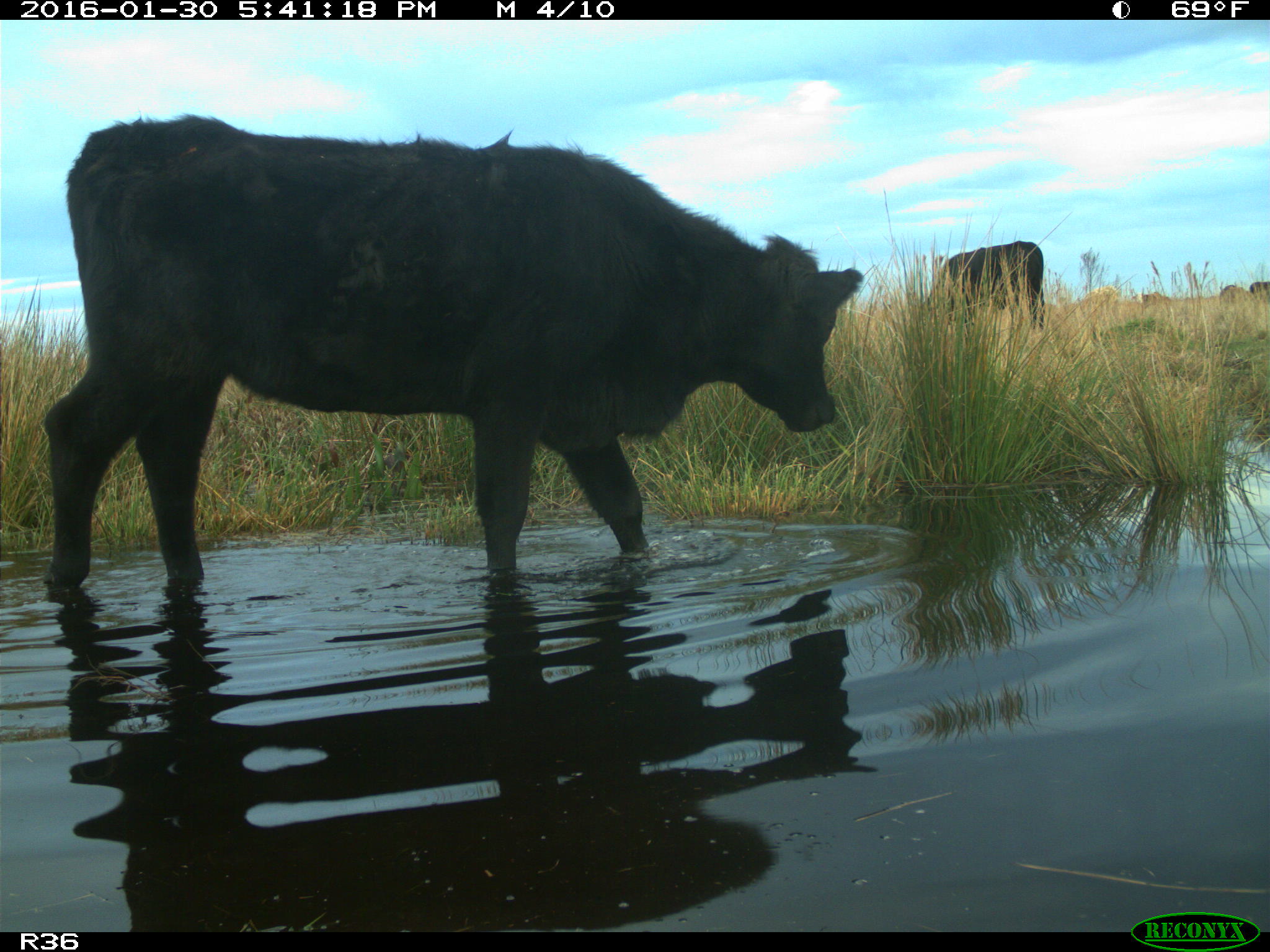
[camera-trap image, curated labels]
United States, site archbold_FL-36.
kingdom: Animalia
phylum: Chordata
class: Mammalia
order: Artiodactyla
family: Bovidae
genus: Bos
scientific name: Bos taurus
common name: domestic cow